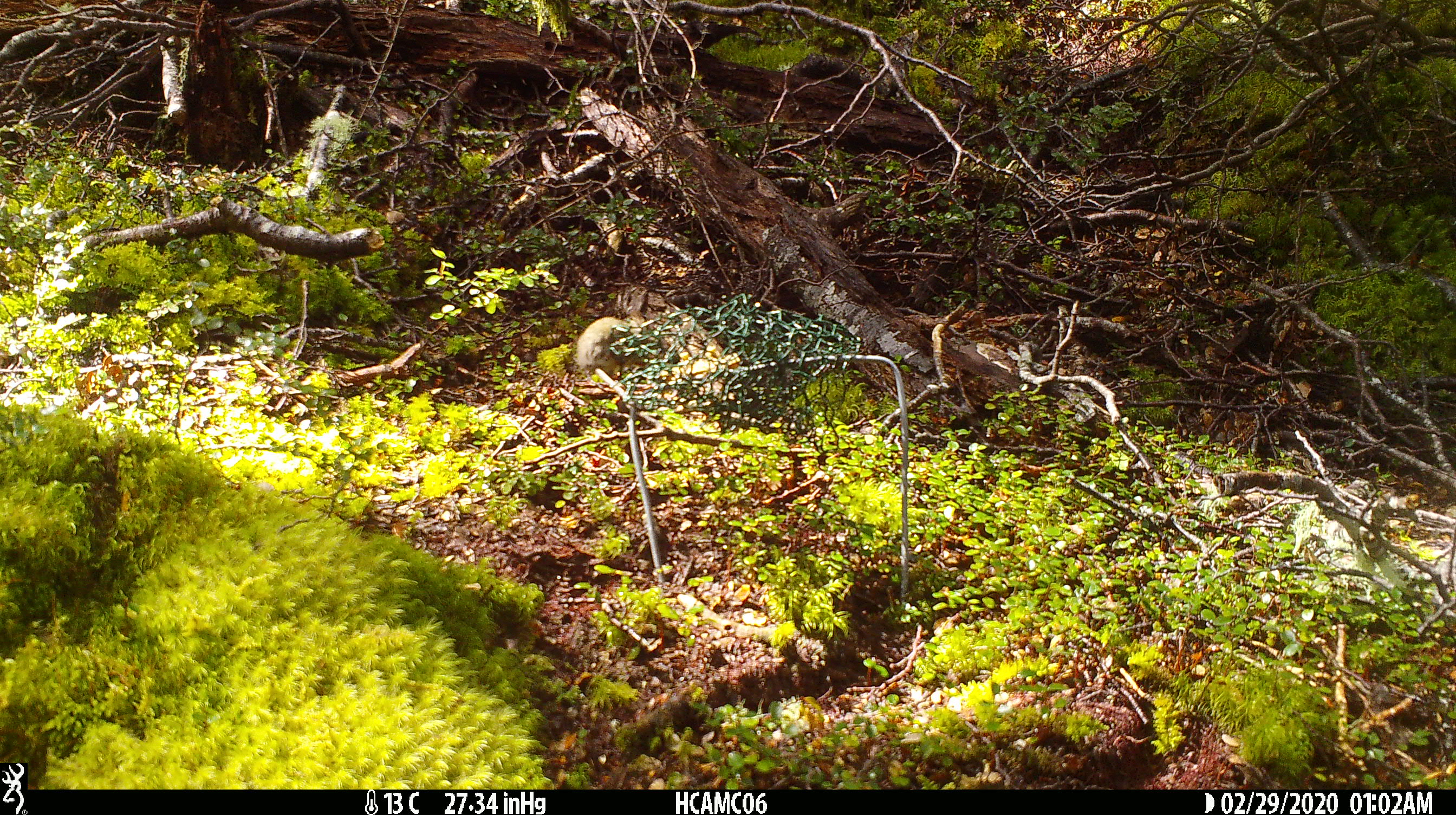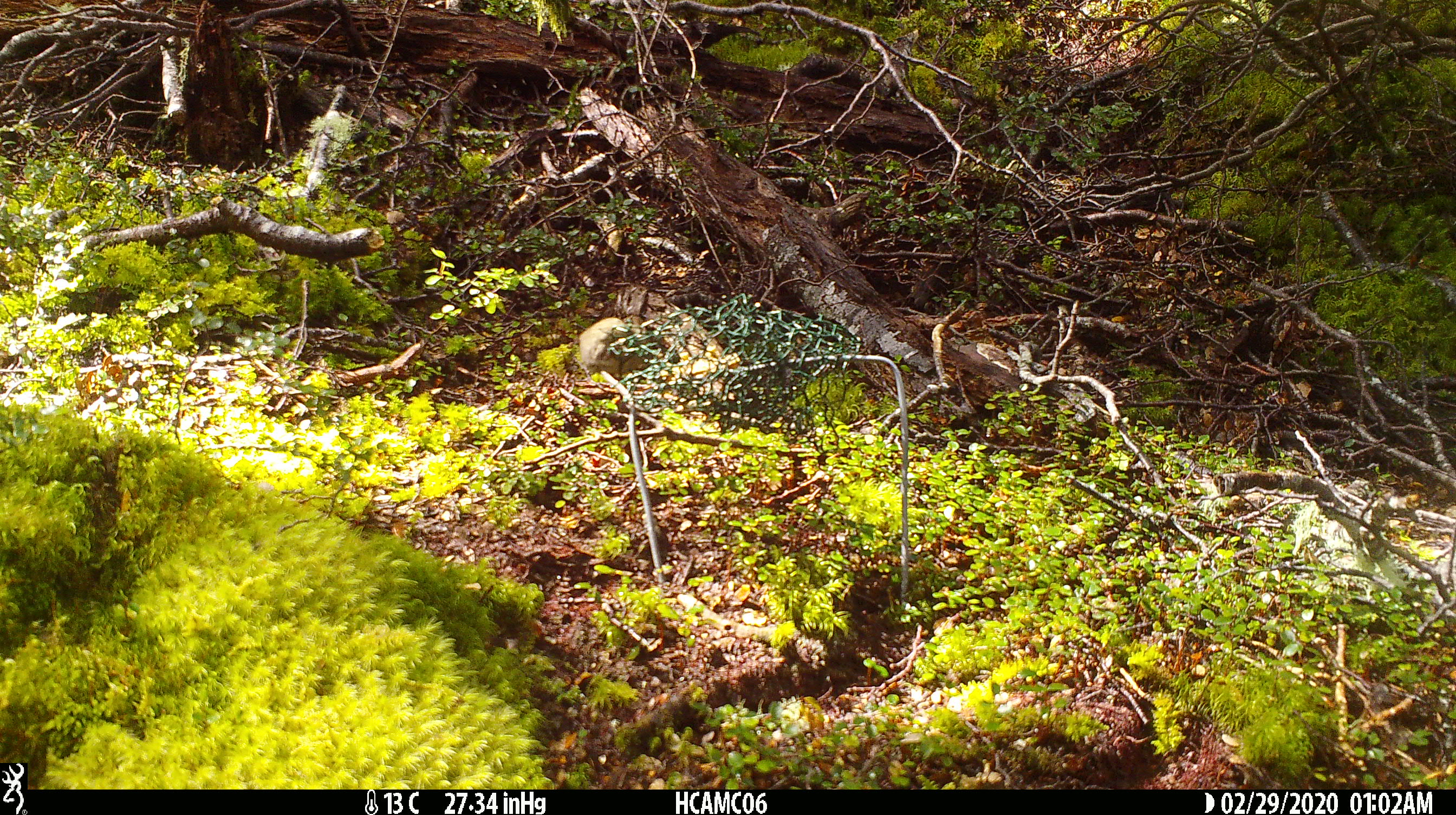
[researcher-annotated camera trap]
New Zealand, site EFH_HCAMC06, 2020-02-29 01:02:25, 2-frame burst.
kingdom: Animalia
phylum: Chordata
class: Mammalia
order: Rodentia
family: Muridae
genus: Mus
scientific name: Mus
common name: mouse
Mouse (Mus).